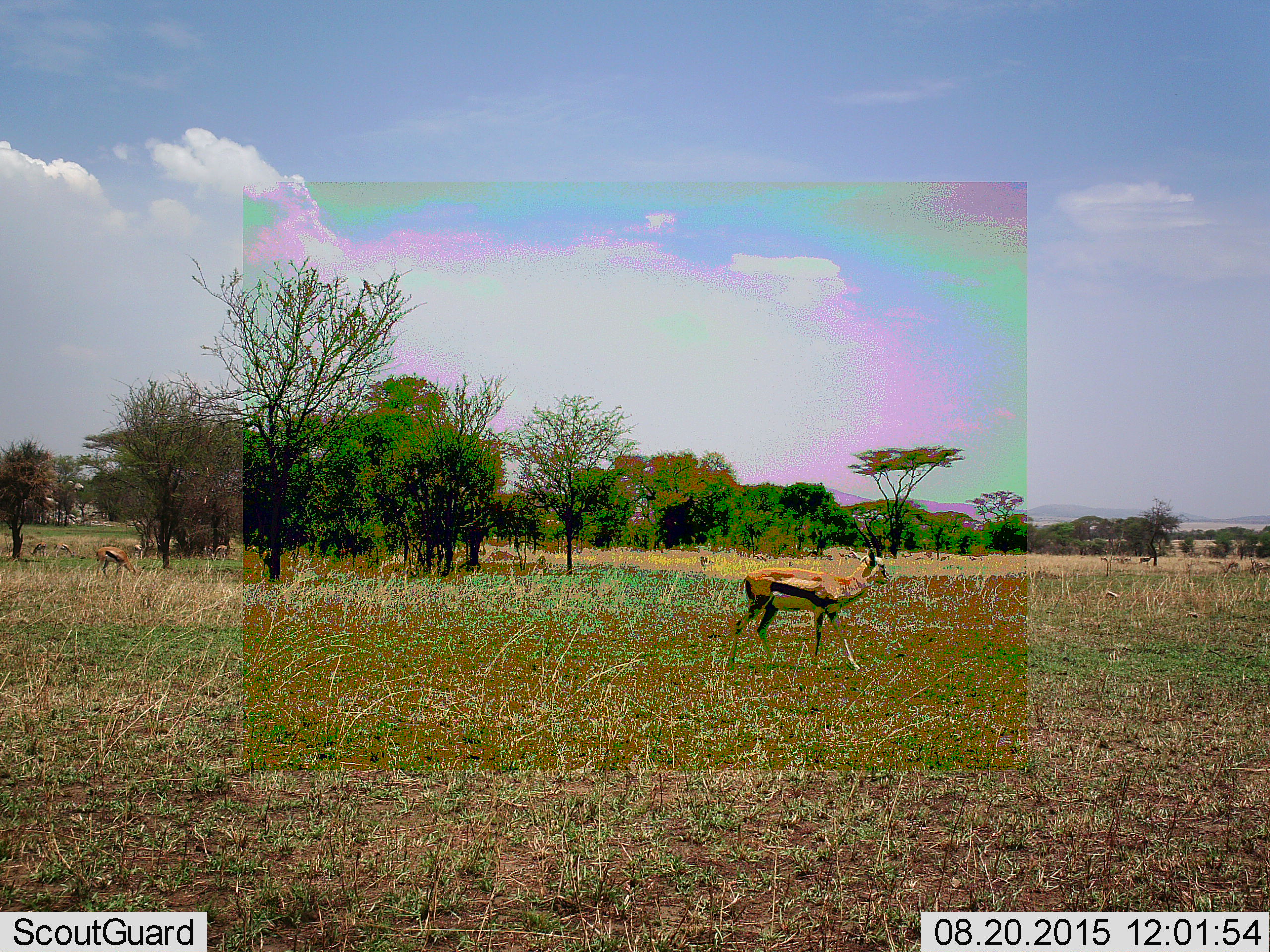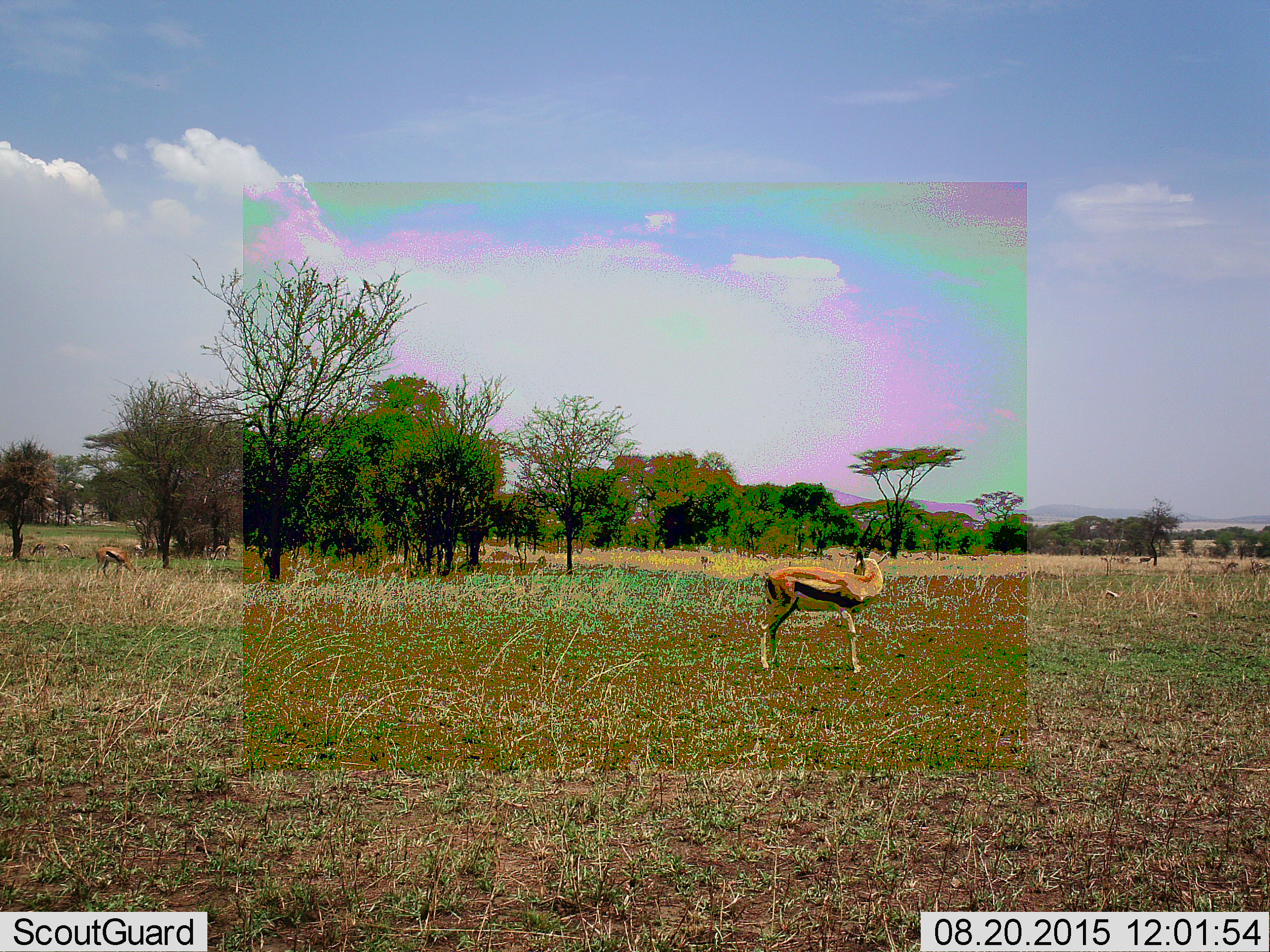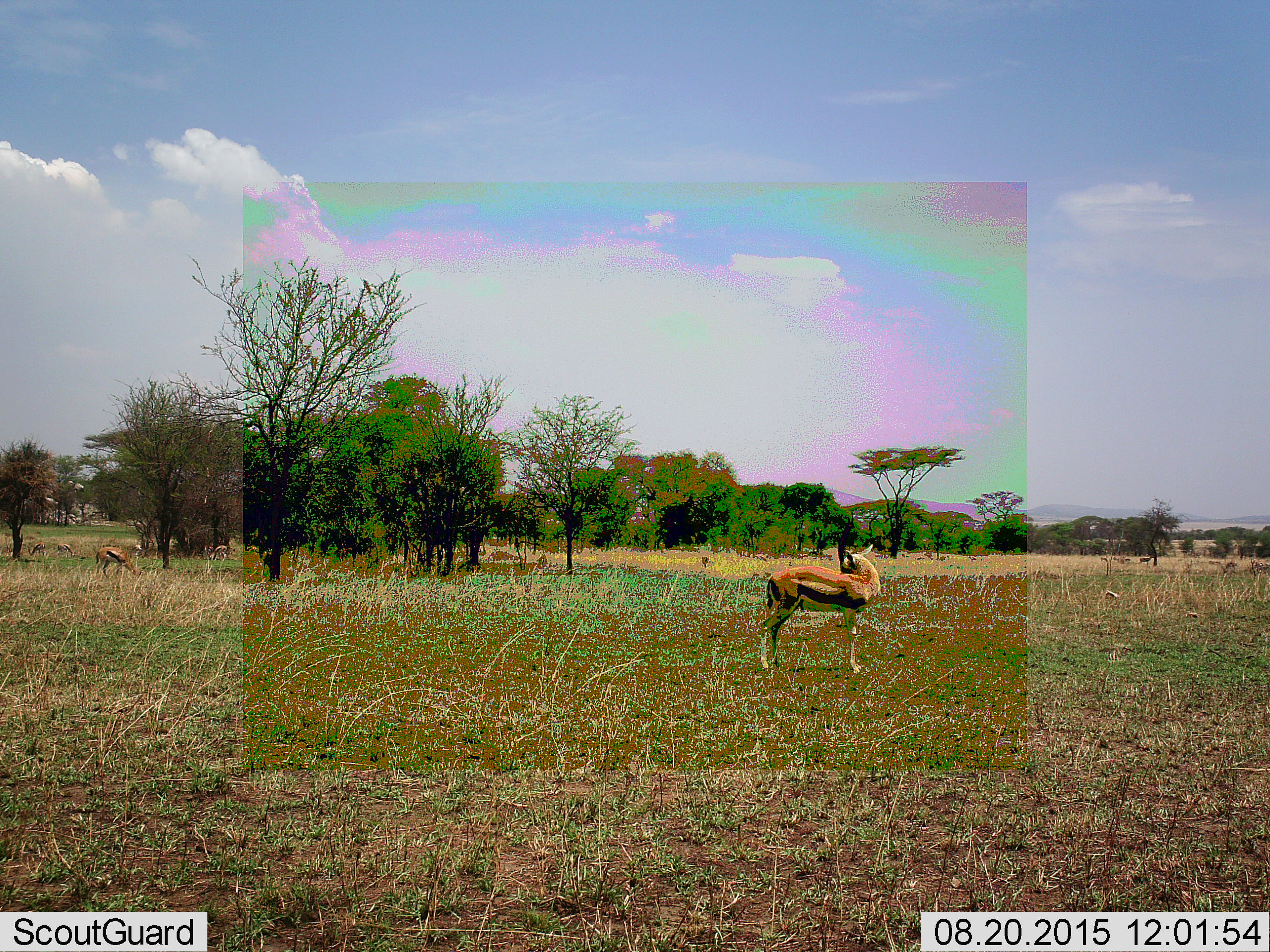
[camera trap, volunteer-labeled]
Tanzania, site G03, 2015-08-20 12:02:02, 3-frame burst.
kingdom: Animalia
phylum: Chordata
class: Mammalia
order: Artiodactyla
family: Bovidae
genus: Eudorcas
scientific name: Eudorcas thomsonii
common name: thomson's gazelle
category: gazellethomsons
Gazellethomsons (thomson's gazelle) (Eudorcas thomsonii), count 7. Behavior (volunteer vote fractions): standing 87%, resting 7%, moving 47%, interacting 7%. Young present (vote fraction): 0%. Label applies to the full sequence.